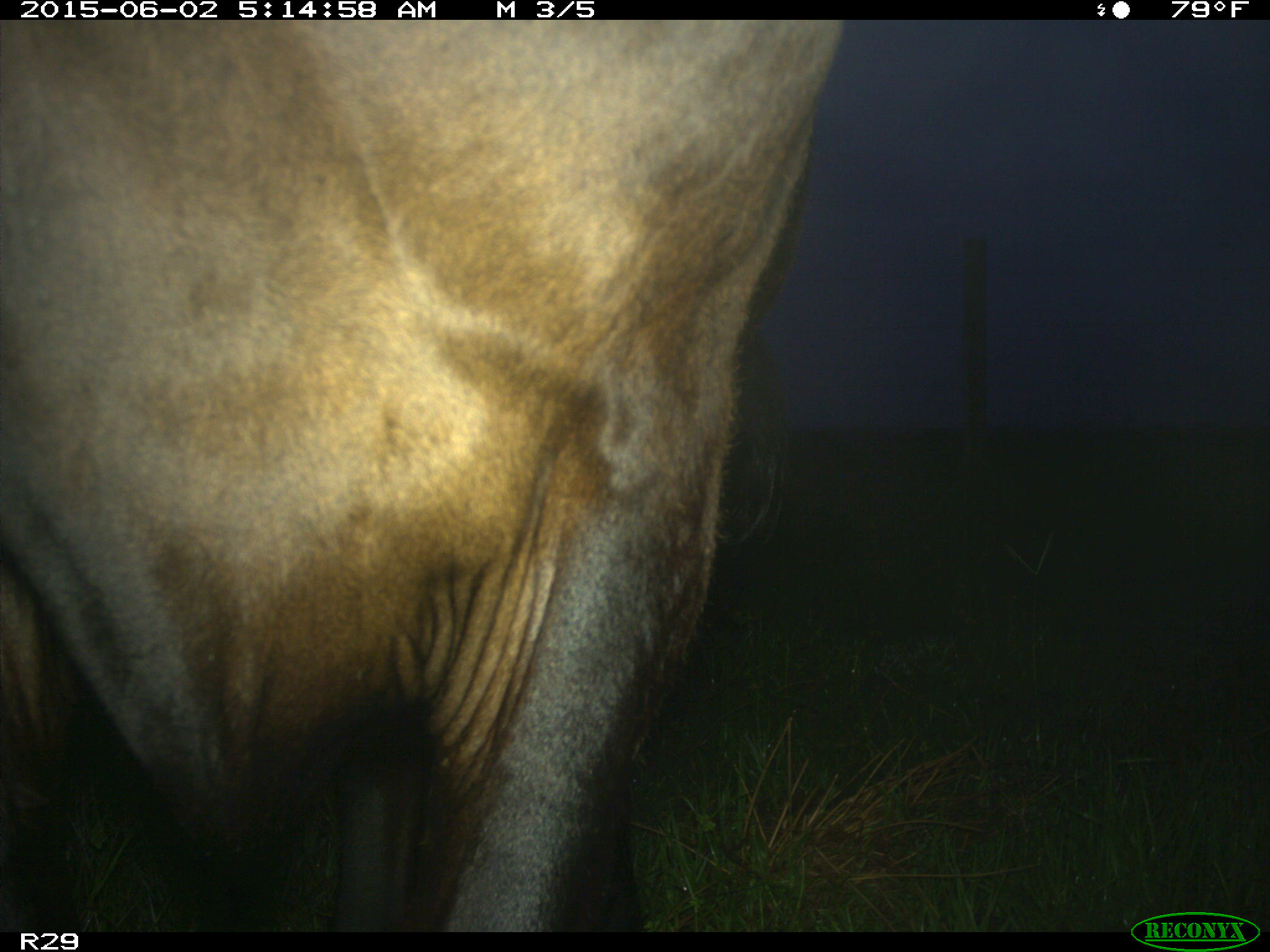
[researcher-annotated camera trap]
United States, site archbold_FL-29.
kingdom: Animalia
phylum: Chordata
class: Mammalia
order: Artiodactyla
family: Bovidae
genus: Bos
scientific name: Bos taurus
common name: domestic cow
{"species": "Bos taurus (domestic cow)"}